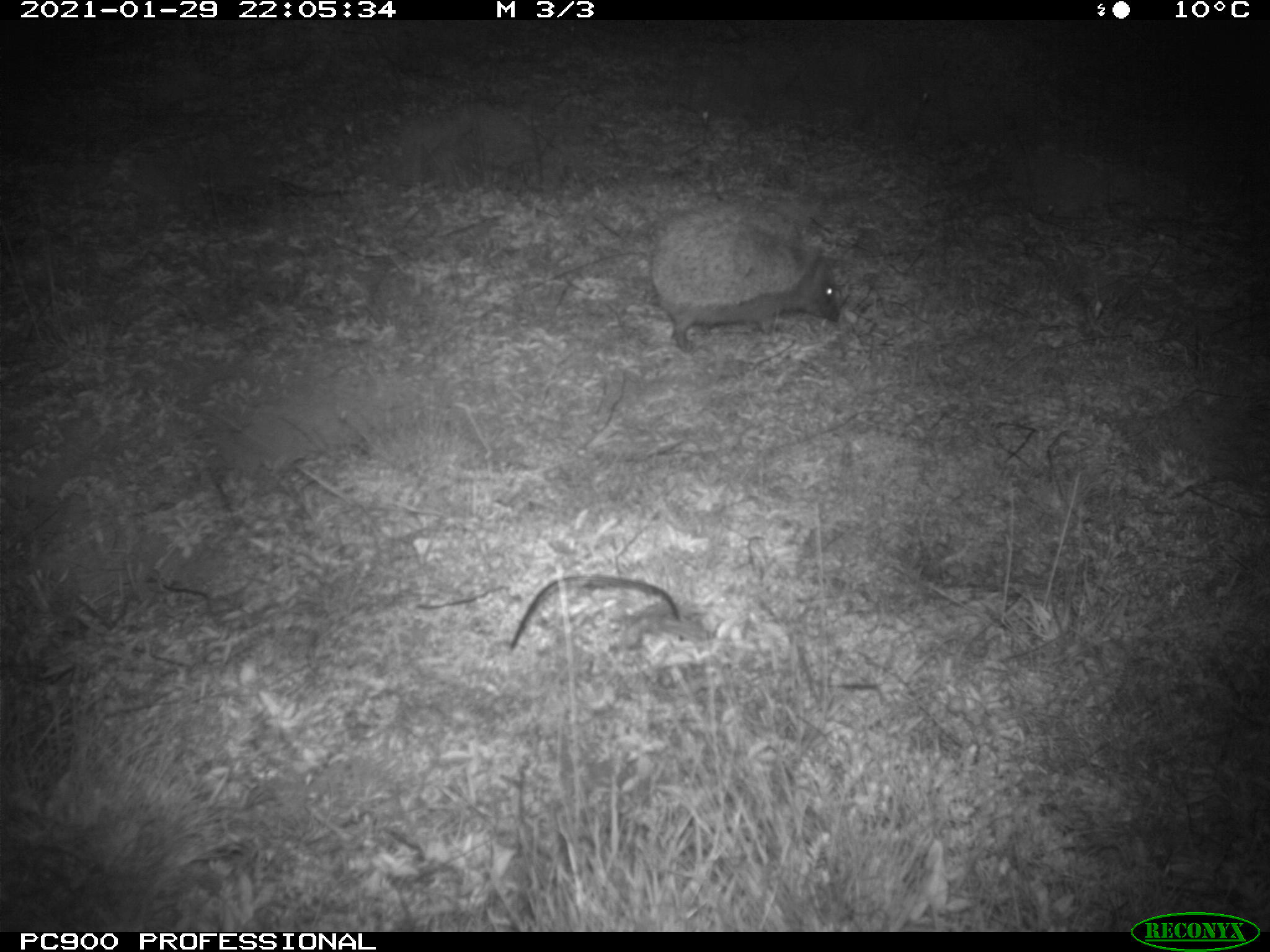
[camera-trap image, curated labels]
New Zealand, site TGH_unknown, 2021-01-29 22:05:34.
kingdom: Animalia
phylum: Chordata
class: Mammalia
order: Eulipotyphla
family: Erinaceidae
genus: Erinaceus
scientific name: Erinaceus europaeus europaeus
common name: european hedgehog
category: hedgehog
Hedgehog (european hedgehog) (Erinaceus europaeus europaeus).